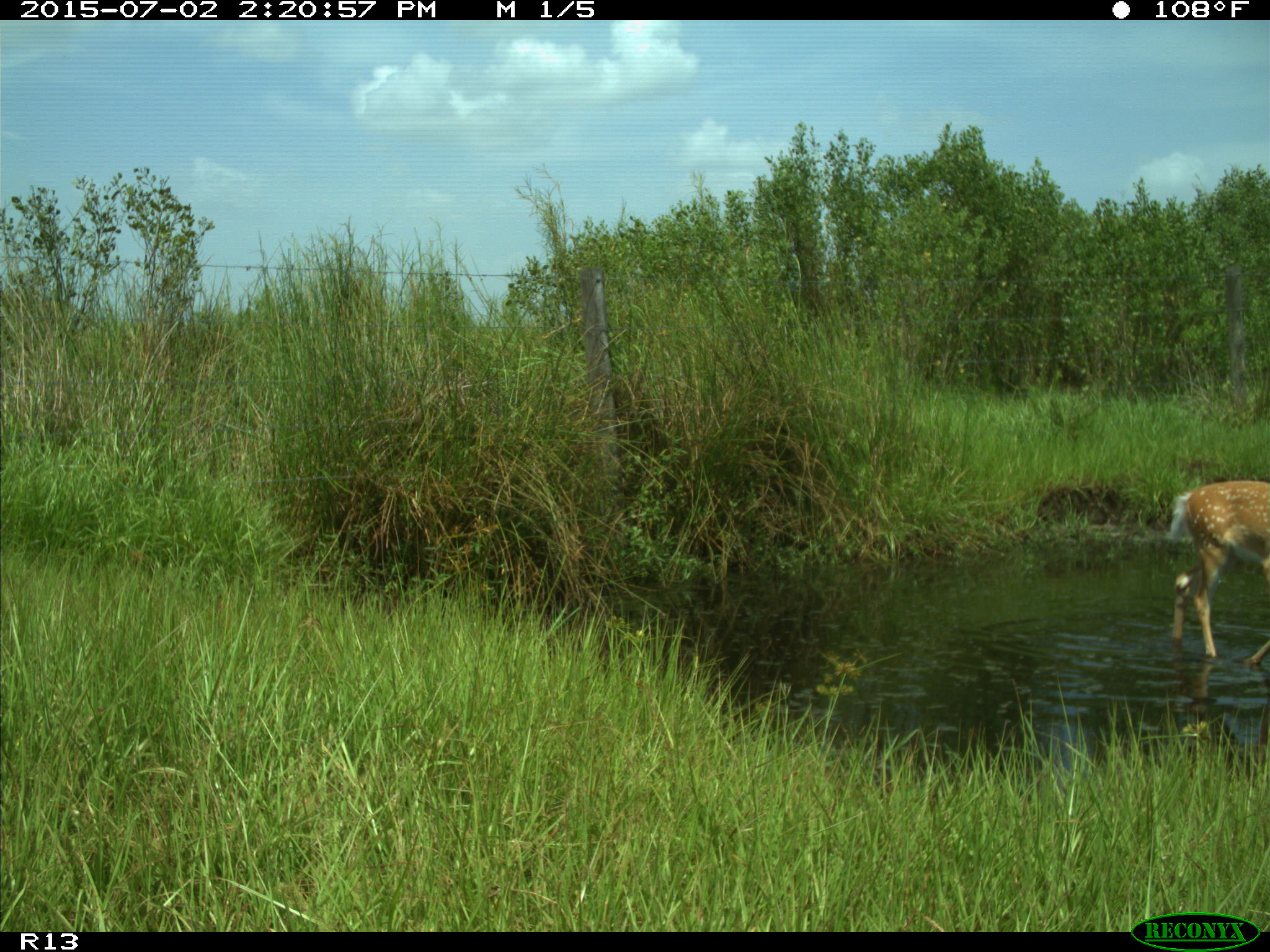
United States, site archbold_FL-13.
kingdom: Animalia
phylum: Chordata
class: Mammalia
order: Artiodactyla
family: Cervidae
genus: Odocoileus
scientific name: Odocoileus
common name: deer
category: unidentified deer